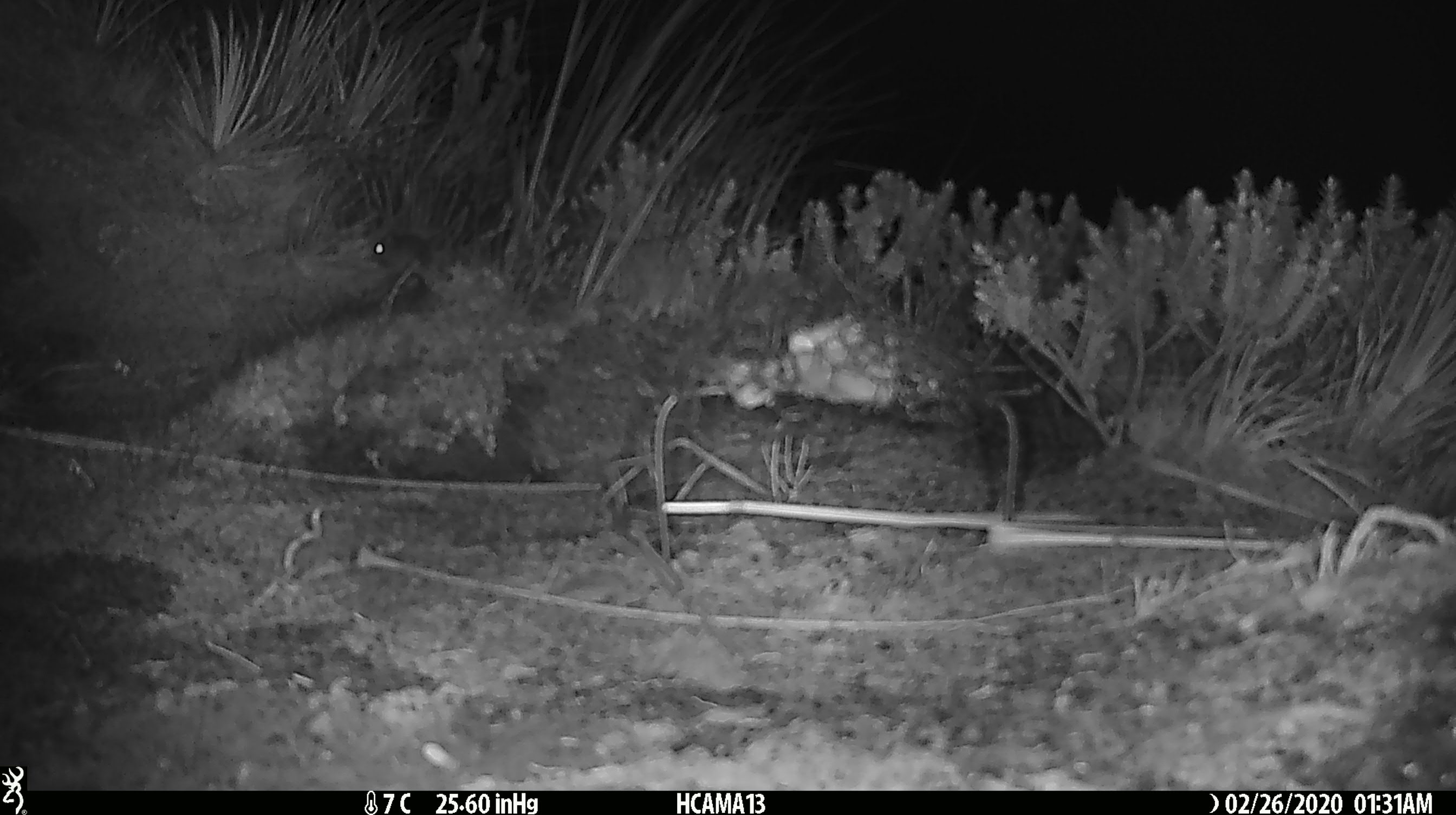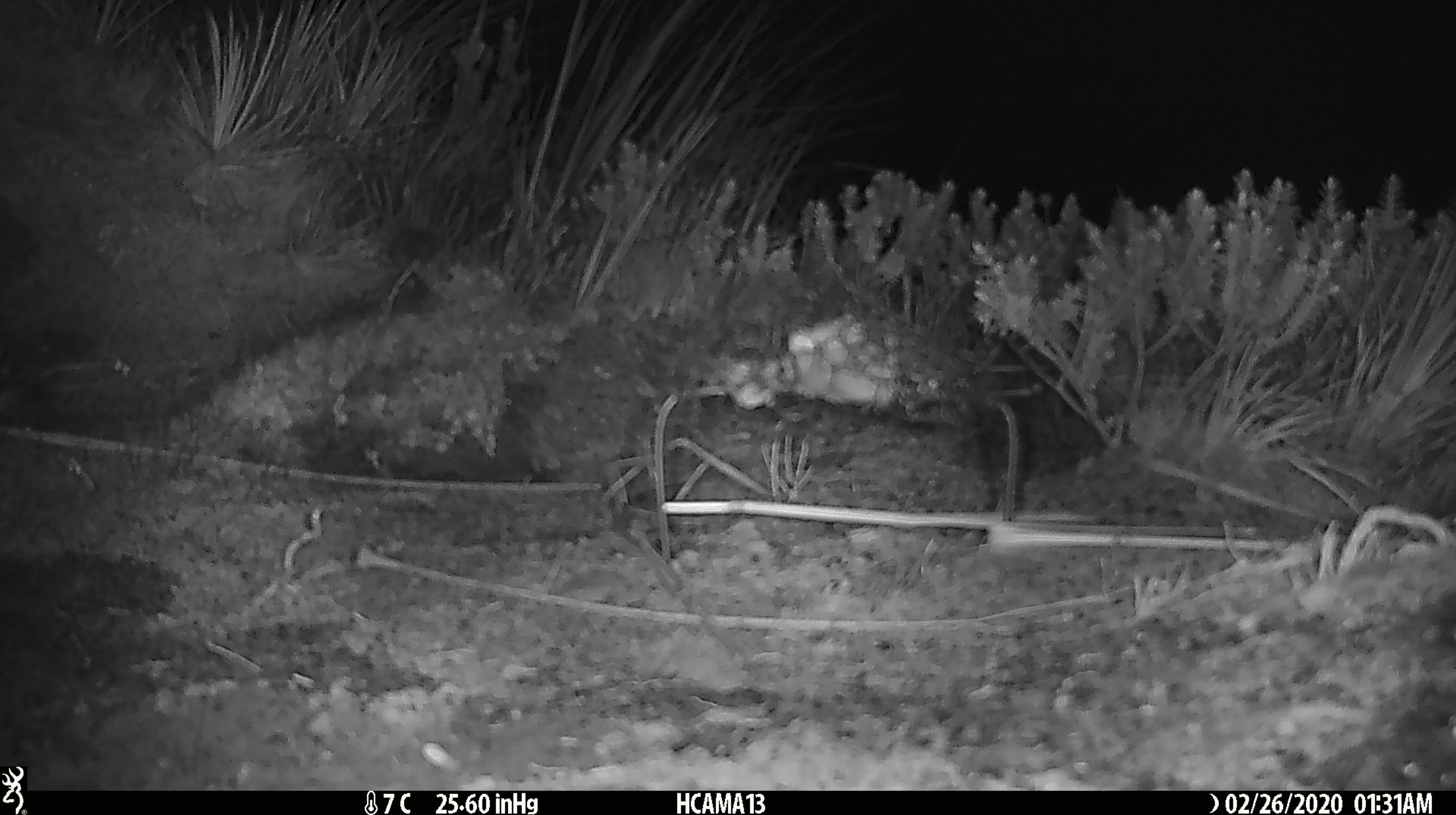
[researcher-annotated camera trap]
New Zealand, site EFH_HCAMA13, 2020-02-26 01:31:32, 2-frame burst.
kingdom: Animalia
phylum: Chordata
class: Mammalia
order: Rodentia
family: Muridae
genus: Mus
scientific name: Mus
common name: mouse